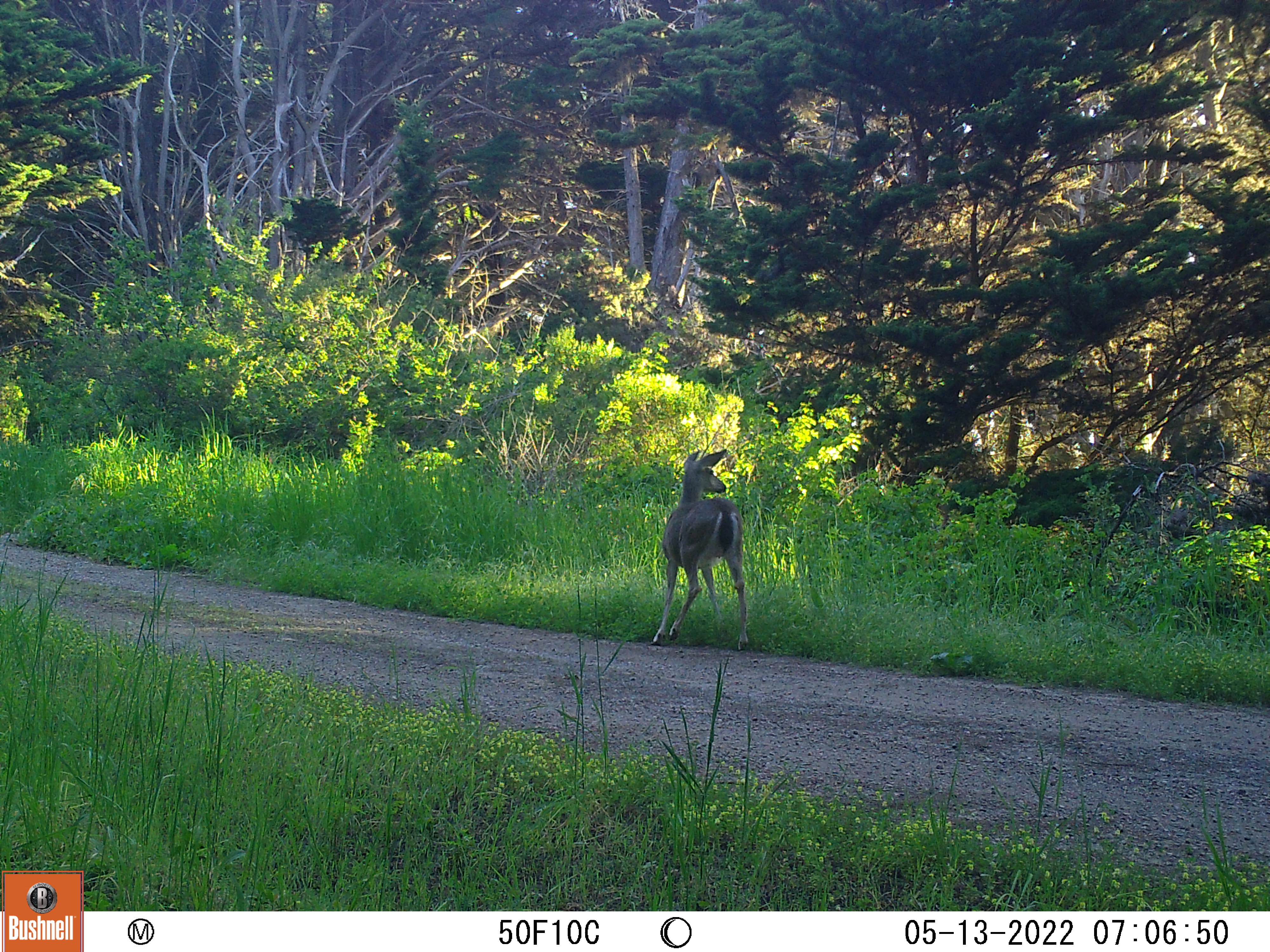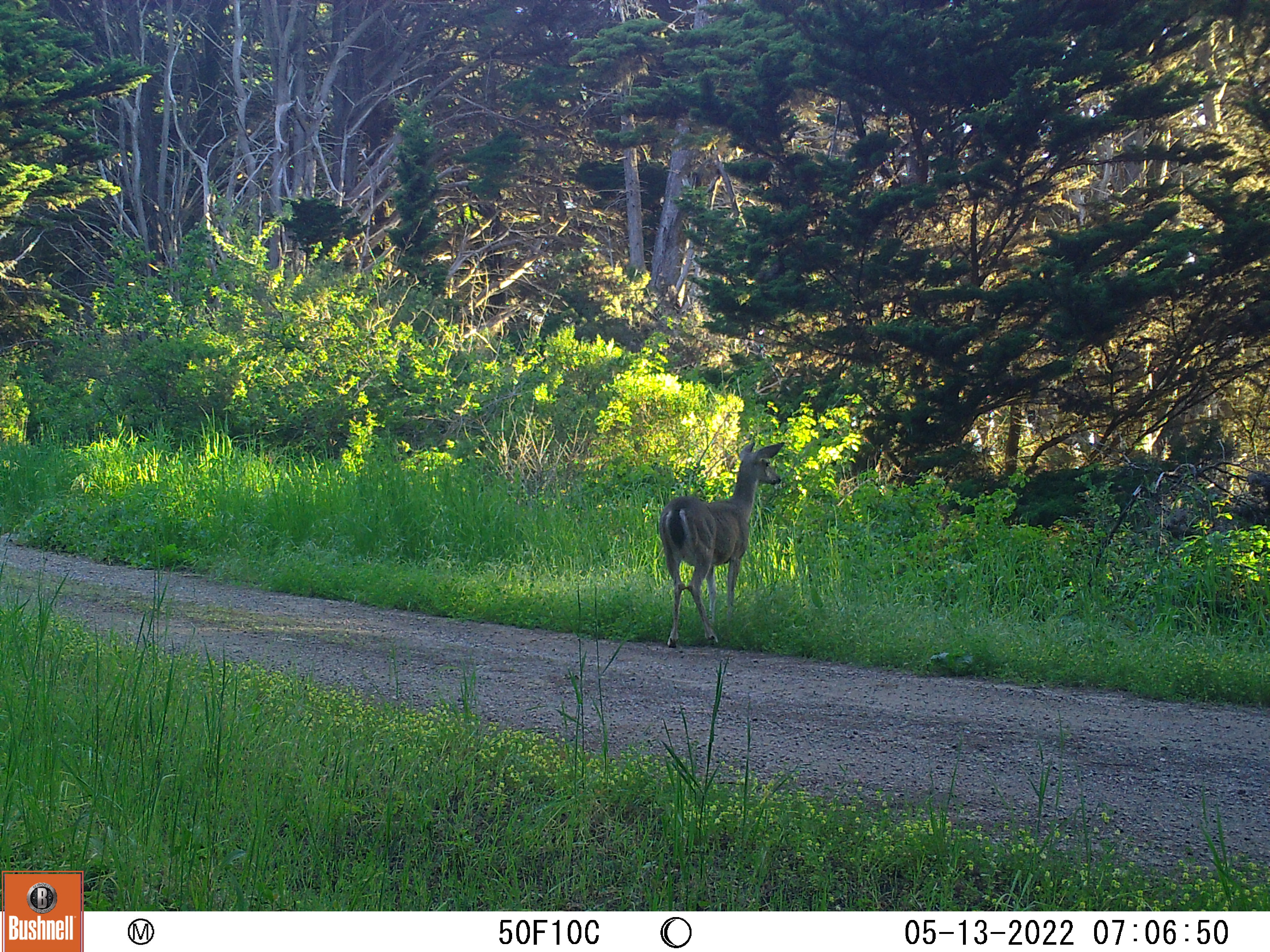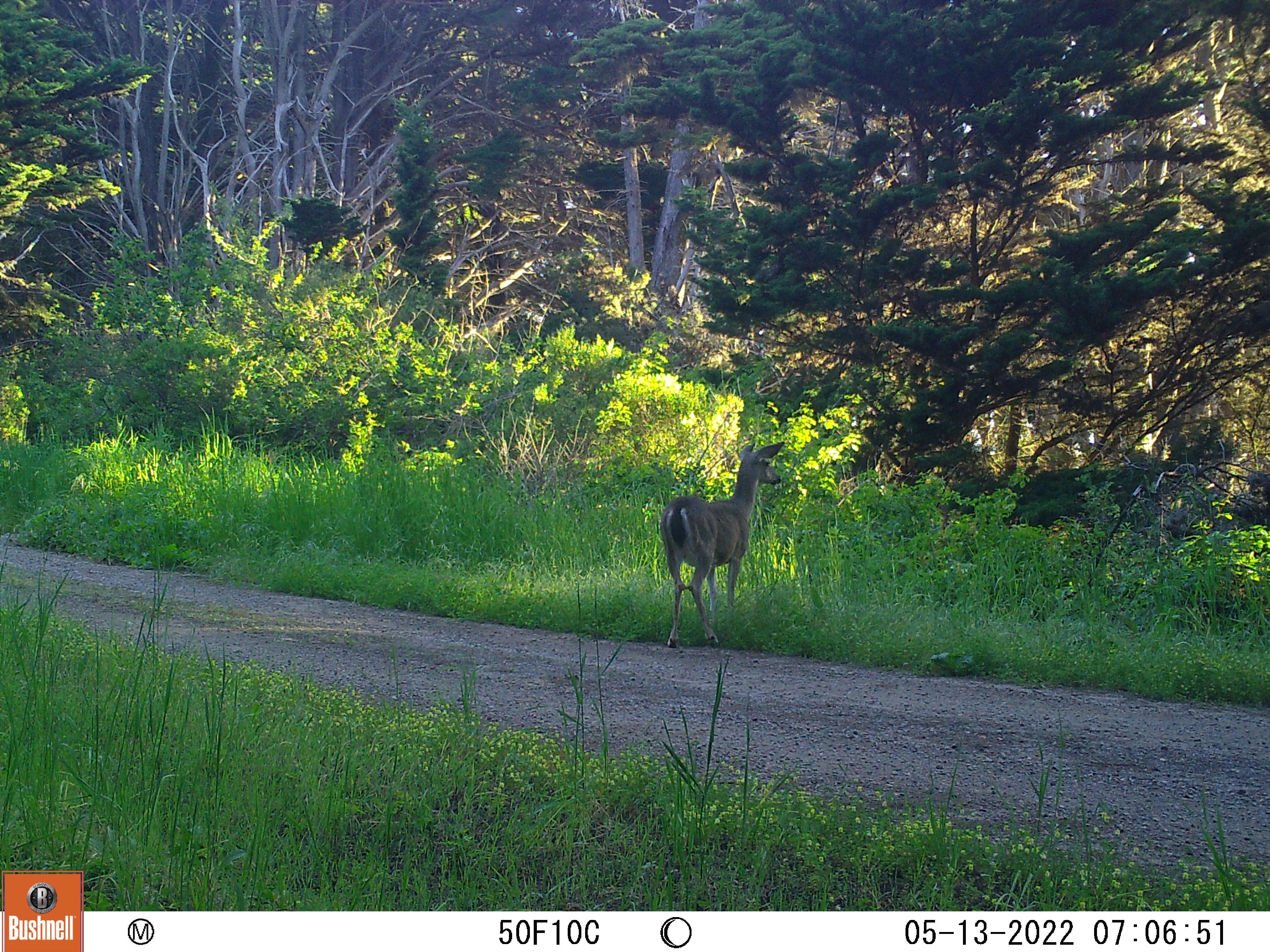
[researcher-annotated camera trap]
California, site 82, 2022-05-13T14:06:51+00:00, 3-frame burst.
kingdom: Animalia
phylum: Chordata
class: Mammalia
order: Artiodactyla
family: Cervidae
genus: Odocoileus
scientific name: Odocoileus hemionus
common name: mule deer